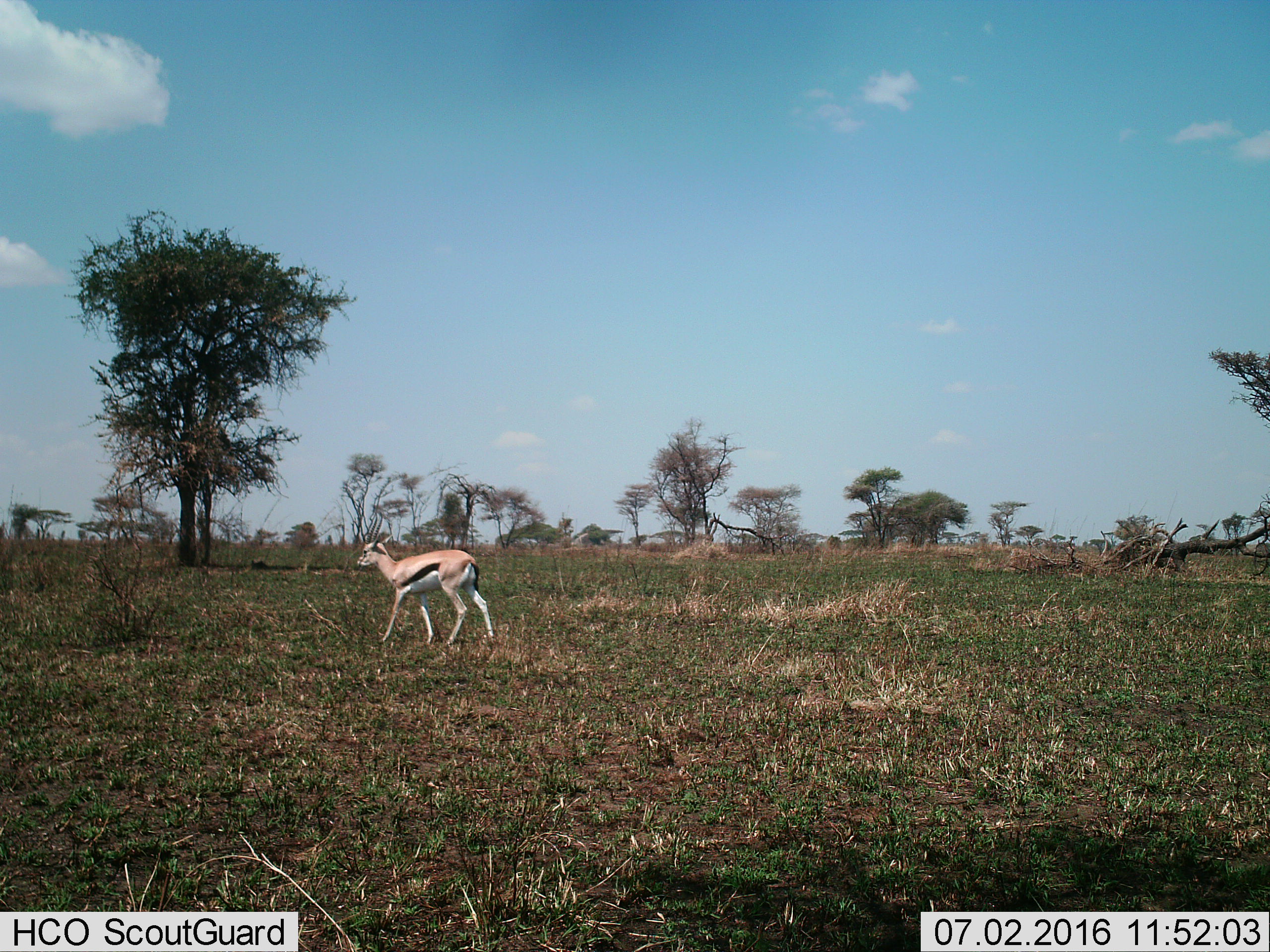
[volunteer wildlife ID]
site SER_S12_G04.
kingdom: Animalia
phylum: Chordata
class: Mammalia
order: Artiodactyla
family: Bovidae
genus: Eudorcas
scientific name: Eudorcas thomsonii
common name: thomson's gazelle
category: gazellethomsons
Gazellethomsons (thomson's gazelle) (Eudorcas thomsonii), count 1. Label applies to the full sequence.